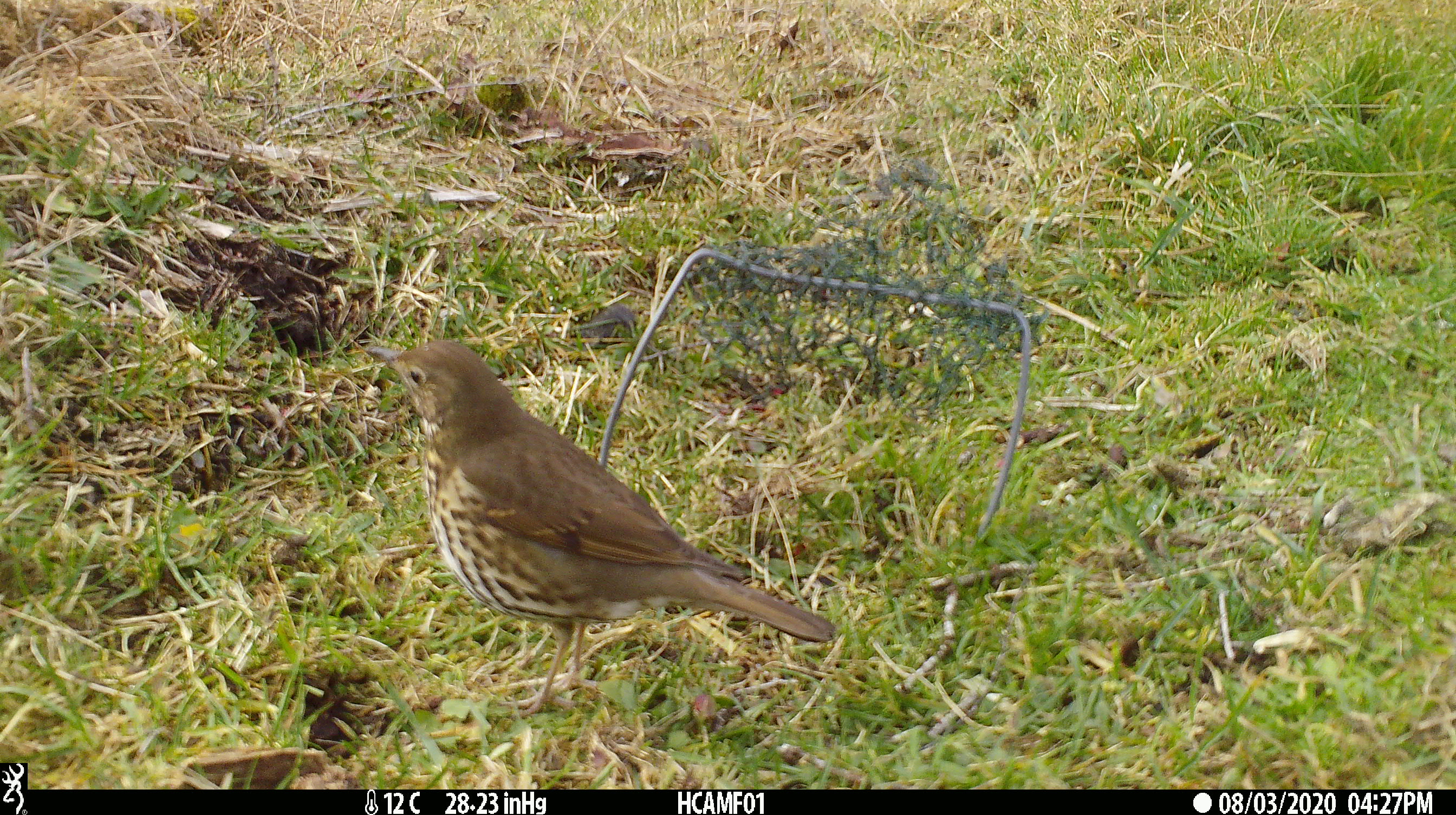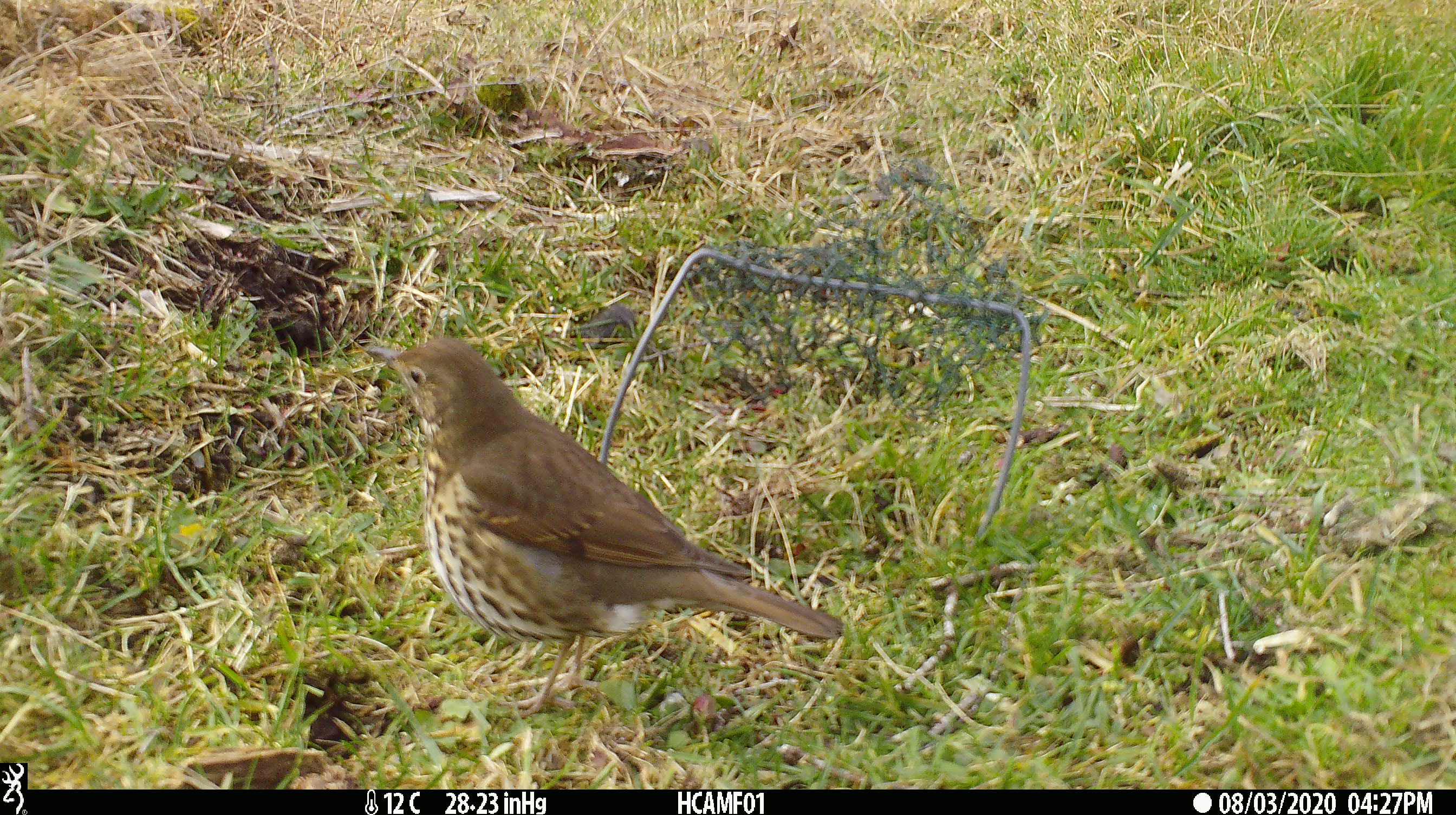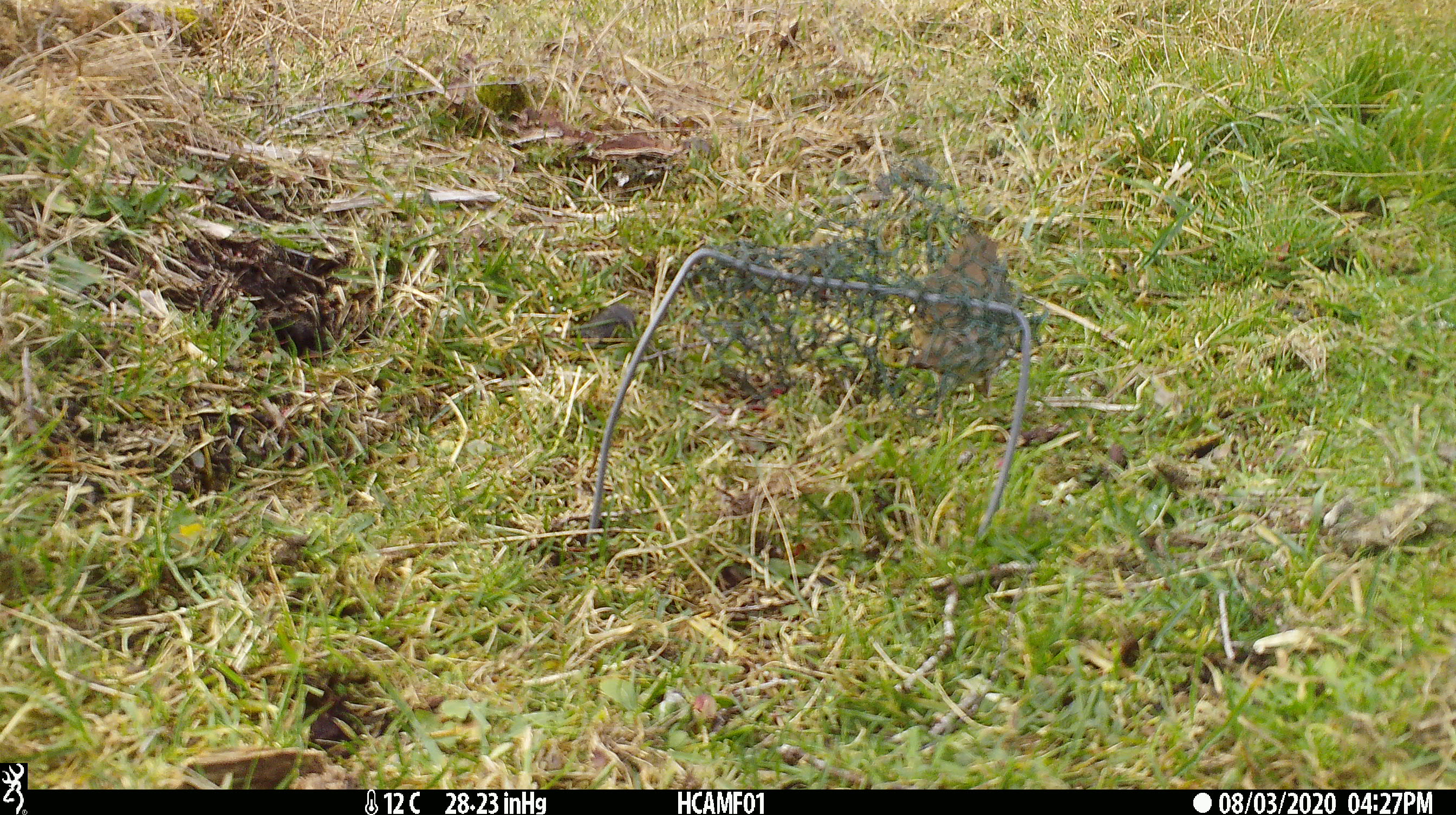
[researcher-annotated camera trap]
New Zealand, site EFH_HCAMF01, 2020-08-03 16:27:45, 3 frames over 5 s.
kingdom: Animalia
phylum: Chordata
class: Aves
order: Passeriformes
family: Turdidae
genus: Turdus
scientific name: Turdus philomelos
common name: song thrush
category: thrush